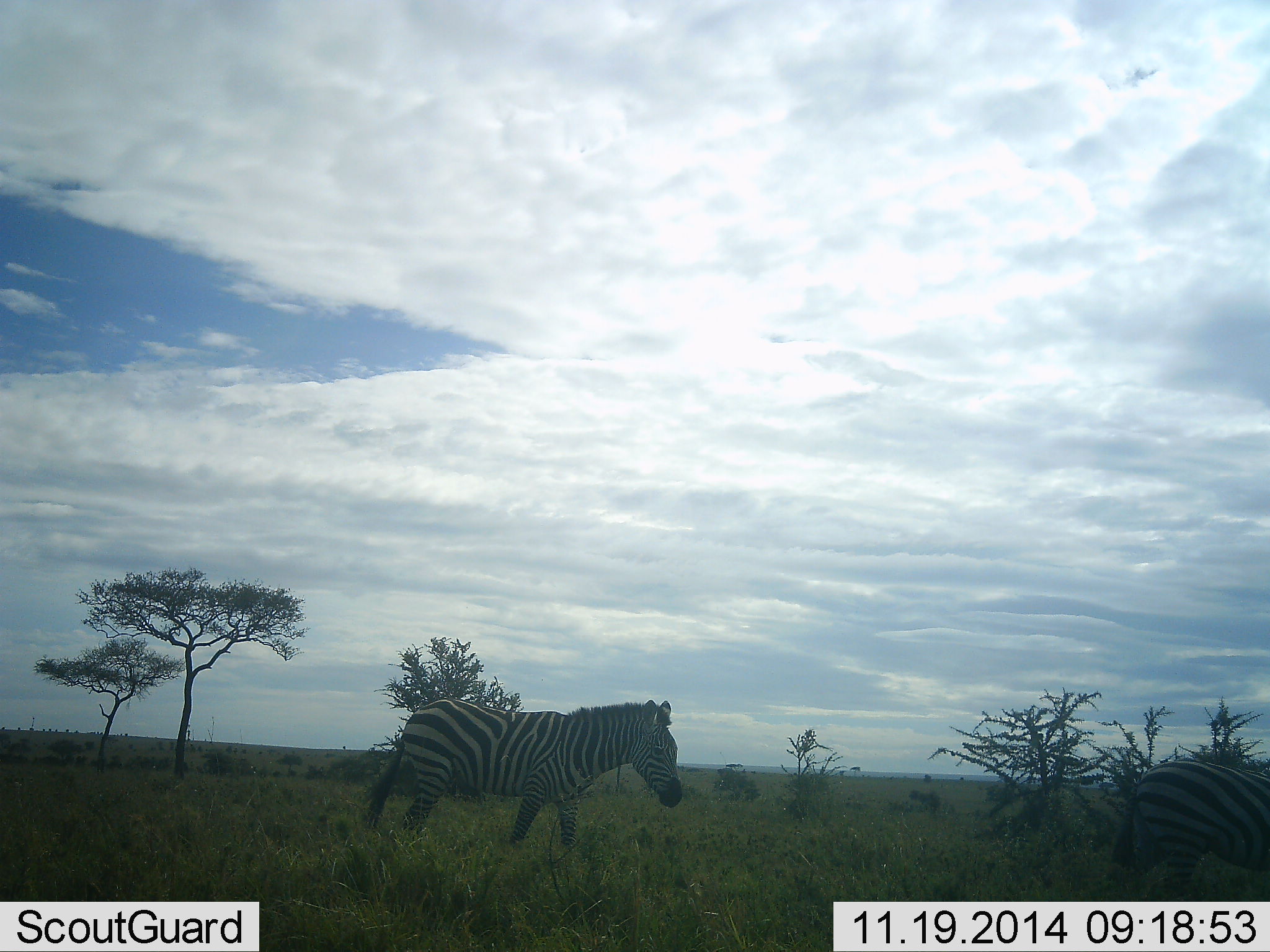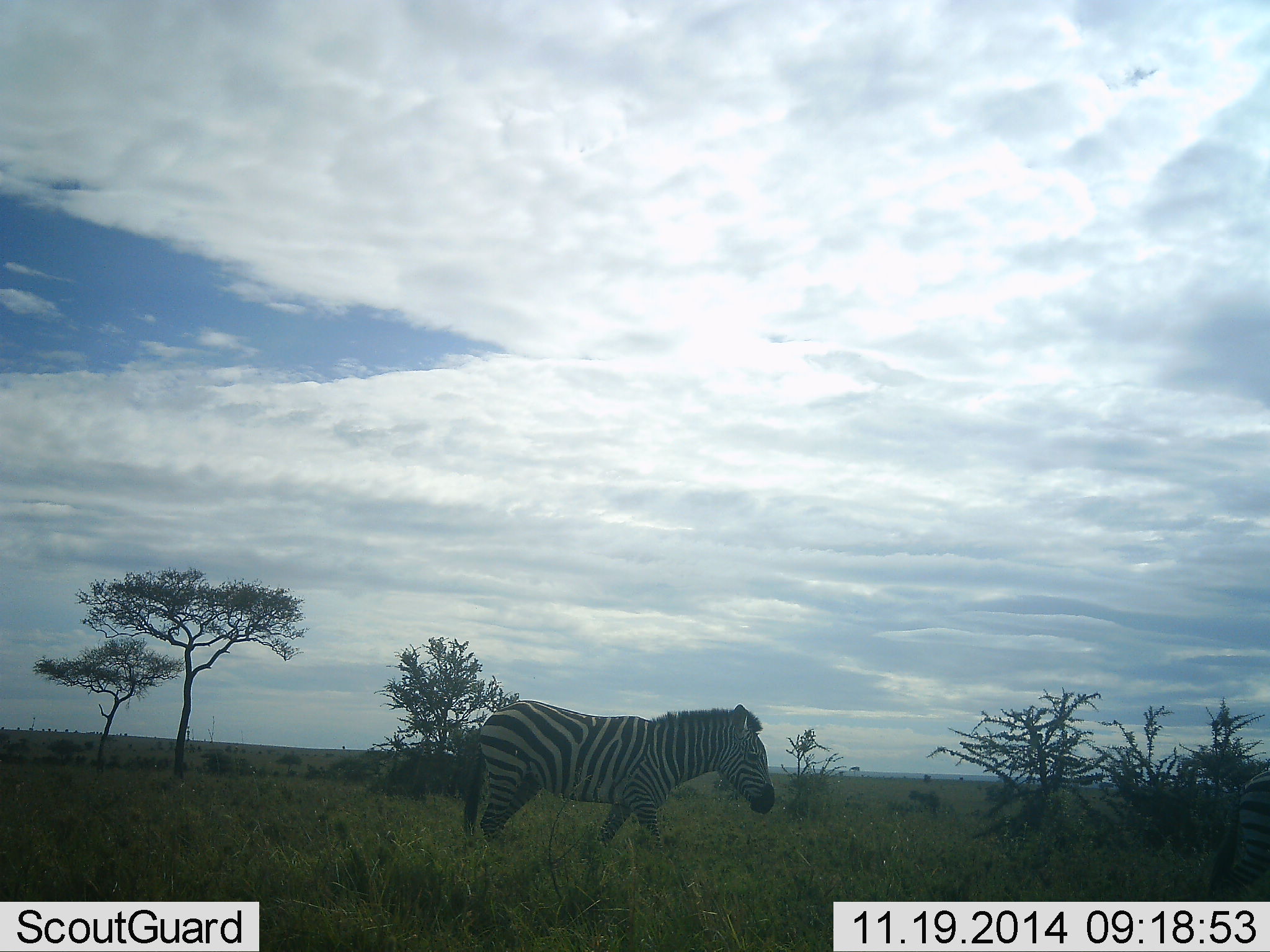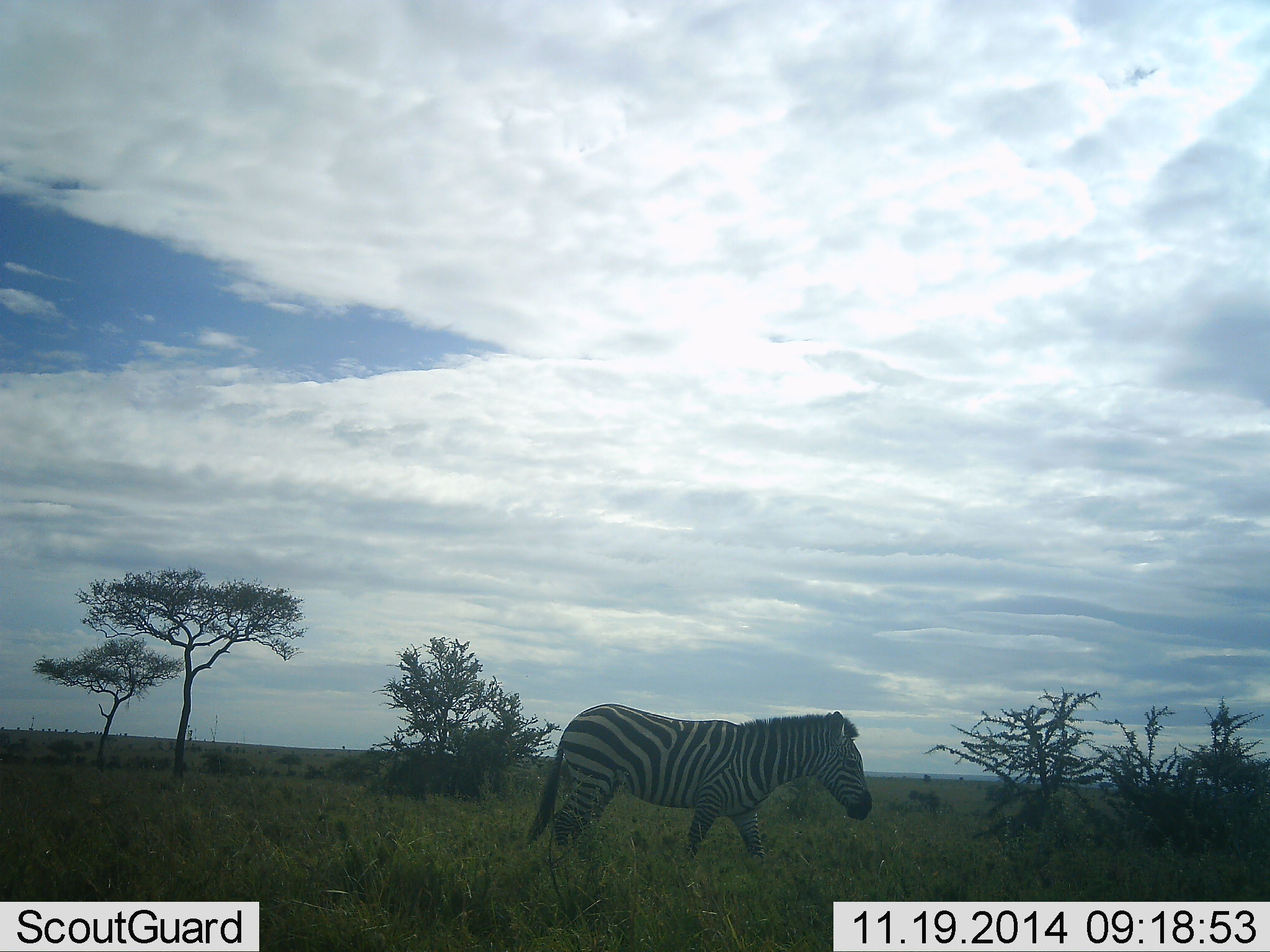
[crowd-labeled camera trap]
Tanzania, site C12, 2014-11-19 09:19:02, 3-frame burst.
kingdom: Animalia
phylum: Chordata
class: Mammalia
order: Perissodactyla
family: Equidae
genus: Equus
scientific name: Equus quagga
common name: plains zebra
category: zebra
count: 2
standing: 0%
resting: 0%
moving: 100%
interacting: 0%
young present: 0%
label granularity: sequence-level